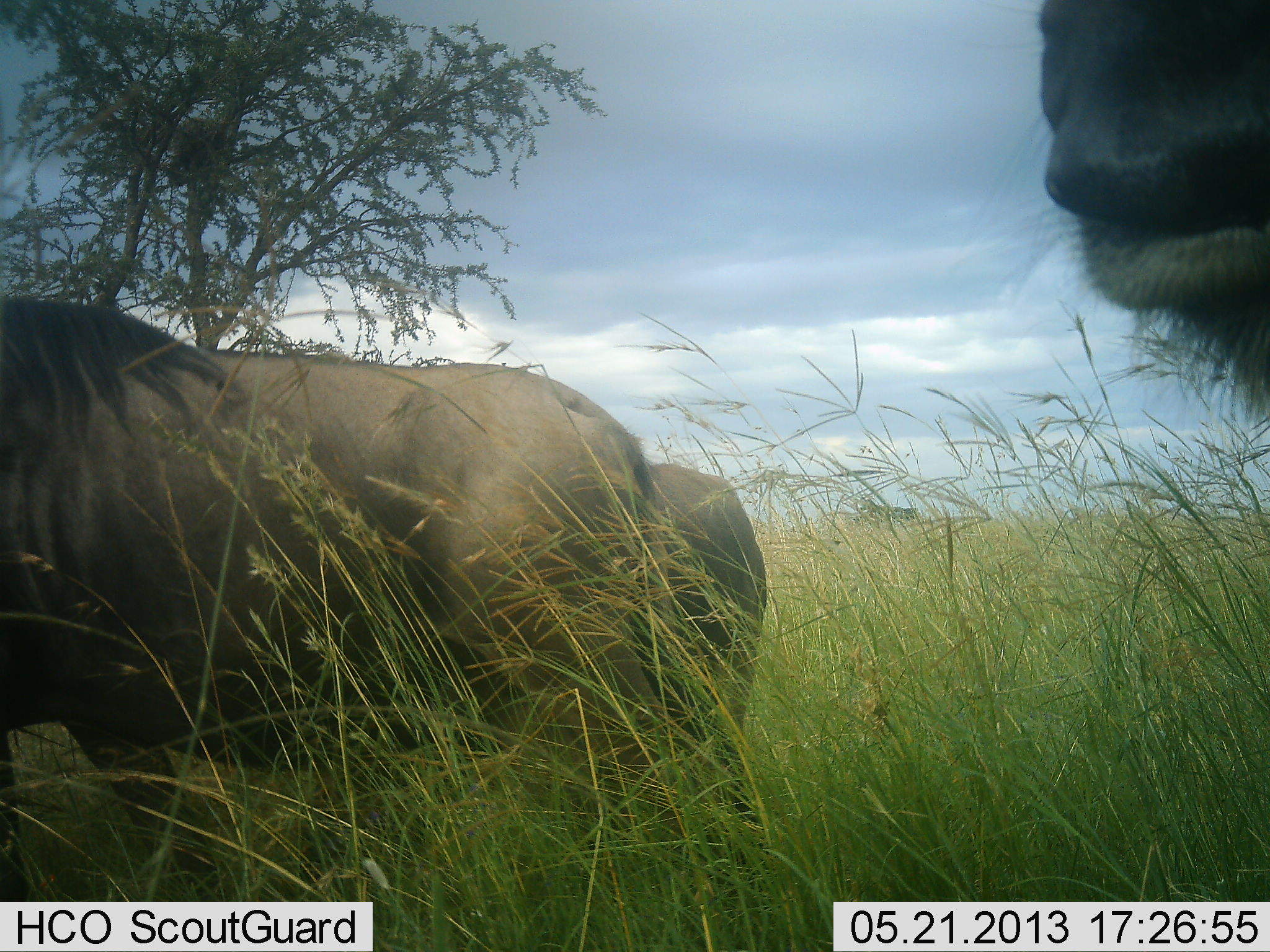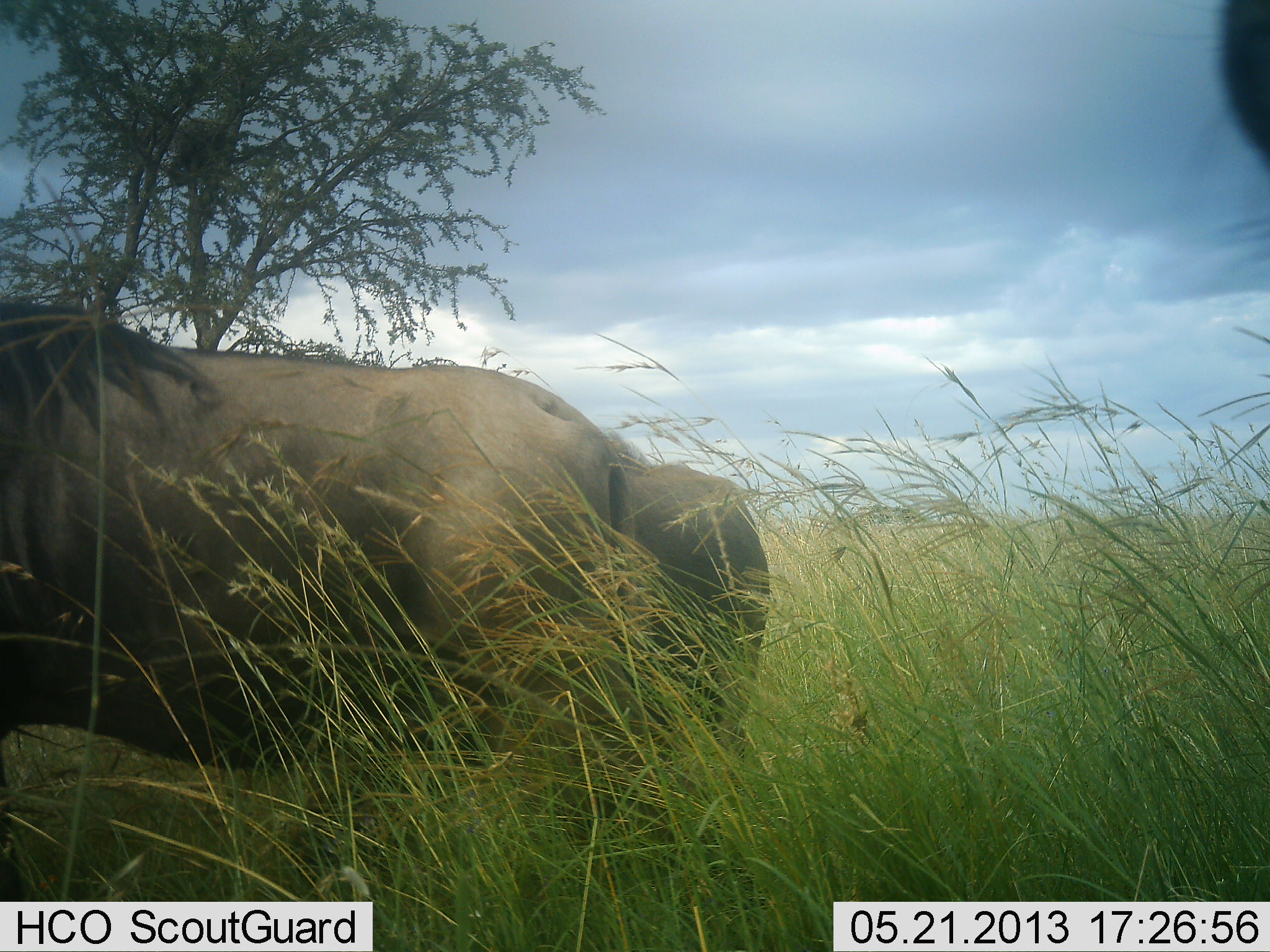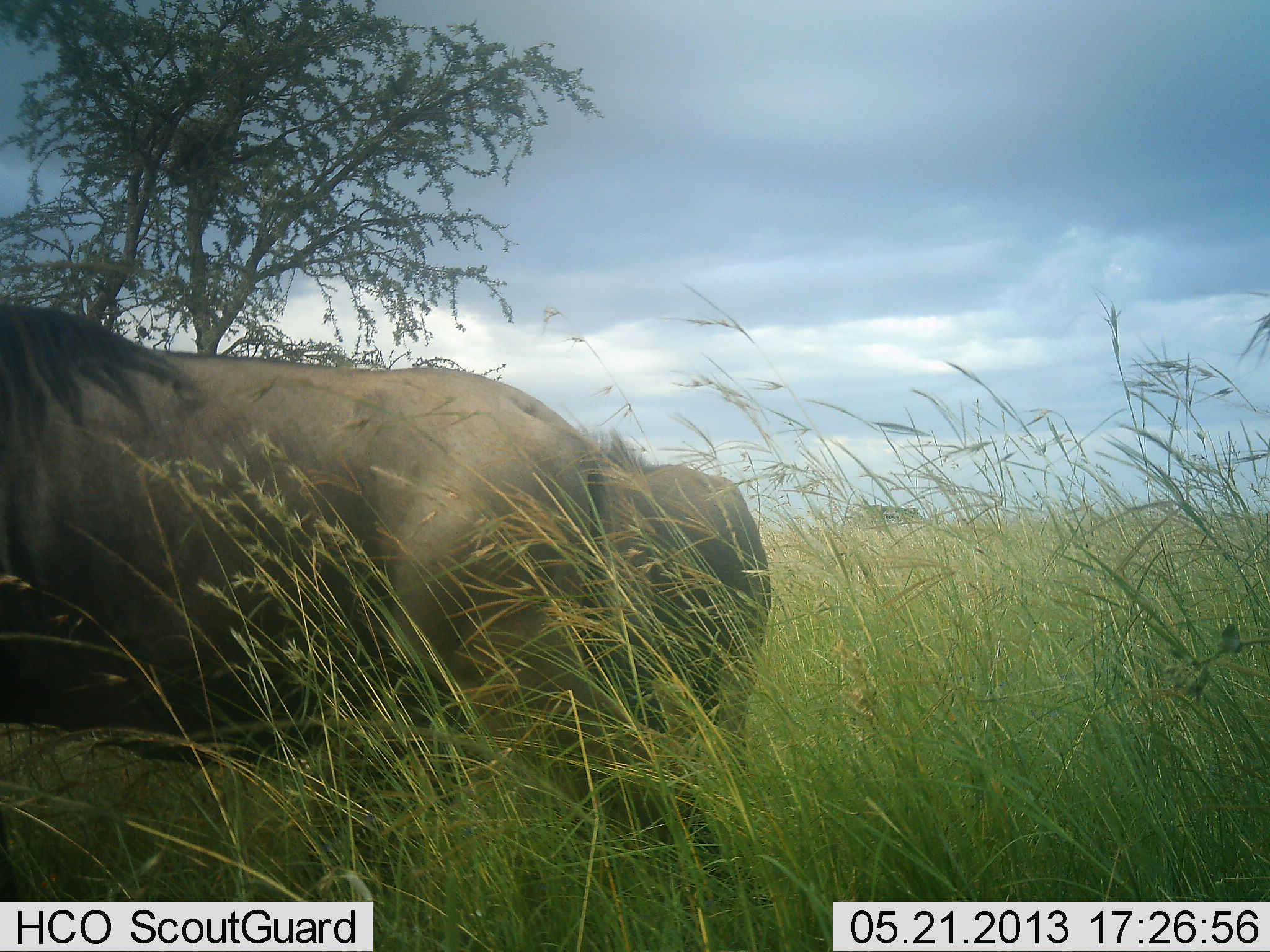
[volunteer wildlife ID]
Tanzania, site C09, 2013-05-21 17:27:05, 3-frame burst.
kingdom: Animalia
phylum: Chordata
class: Mammalia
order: Artiodactyla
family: Bovidae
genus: Connochaetes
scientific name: Connochaetes taurinus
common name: blue wildebeest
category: wildebeest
Wildebeest (blue wildebeest) (Connochaetes taurinus), count 3. Behavior (volunteer vote fractions): standing 80%, resting 0%, moving 30%, interacting 0%. Young present (vote fraction): 0%. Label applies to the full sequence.